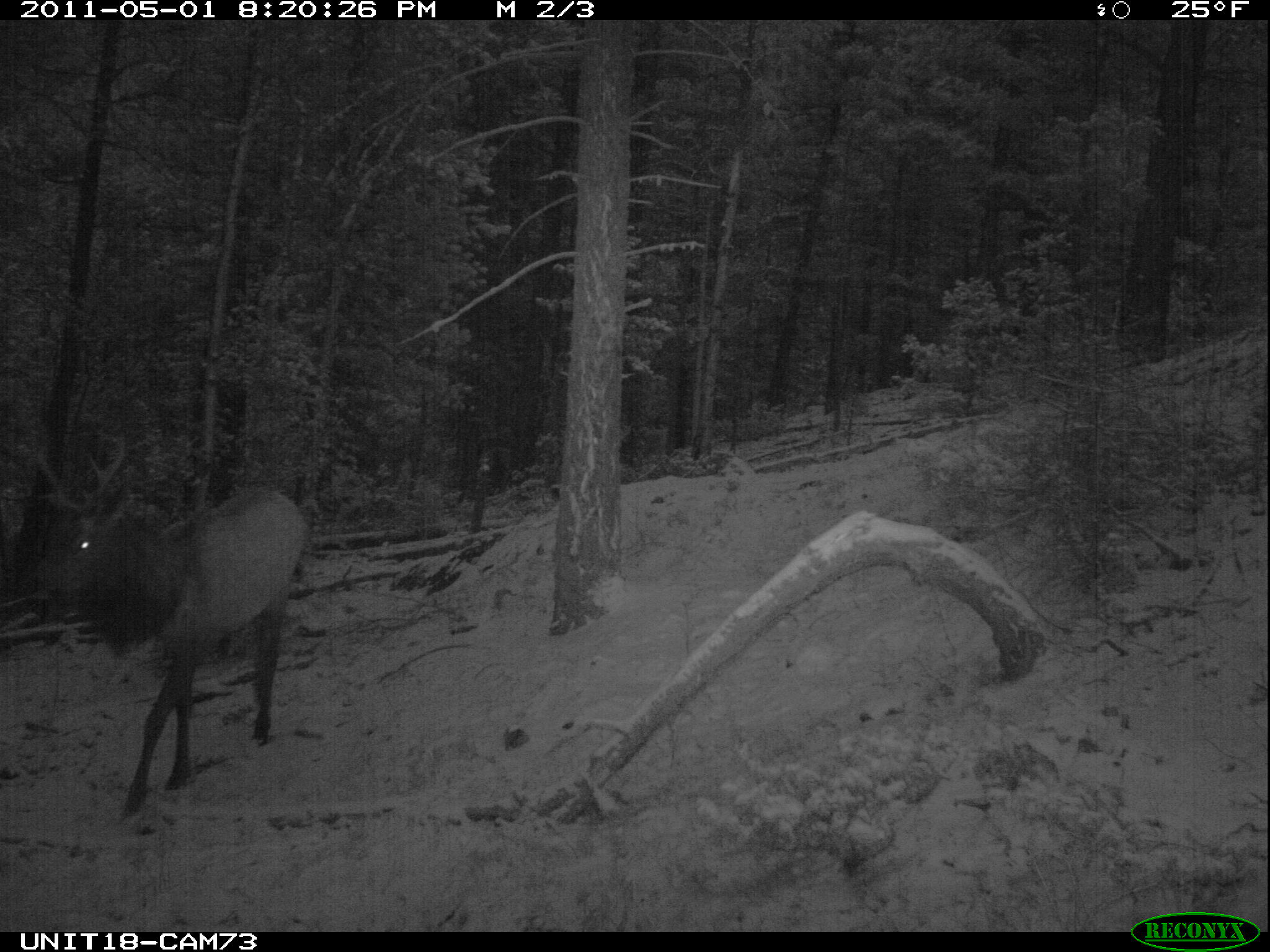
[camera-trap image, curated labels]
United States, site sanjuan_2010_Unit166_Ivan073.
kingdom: Animalia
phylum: Chordata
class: Mammalia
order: Artiodactyla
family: Cervidae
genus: Cervus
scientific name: Cervus elaphus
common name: red deer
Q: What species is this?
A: Cervus elaphus (red deer).